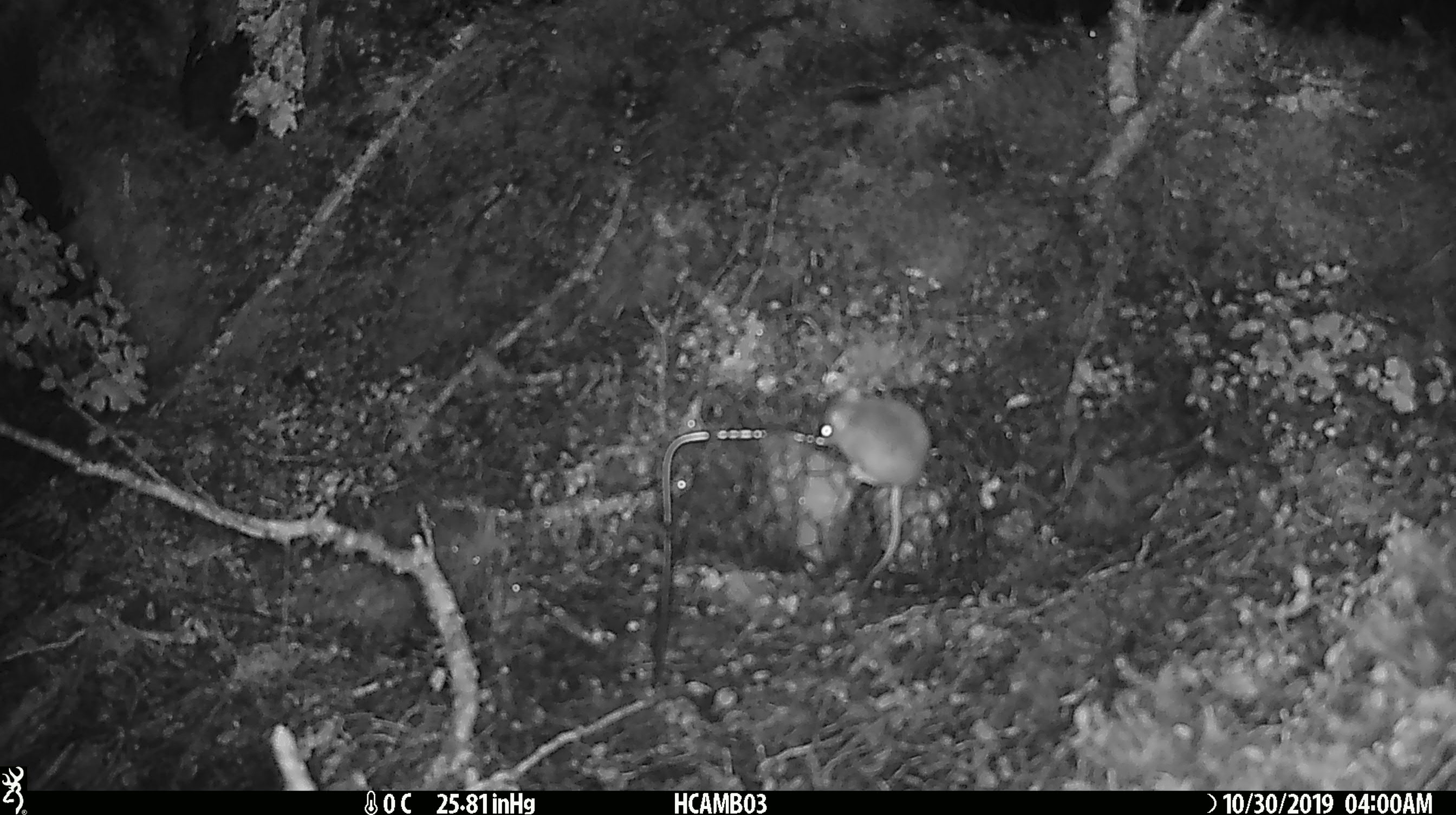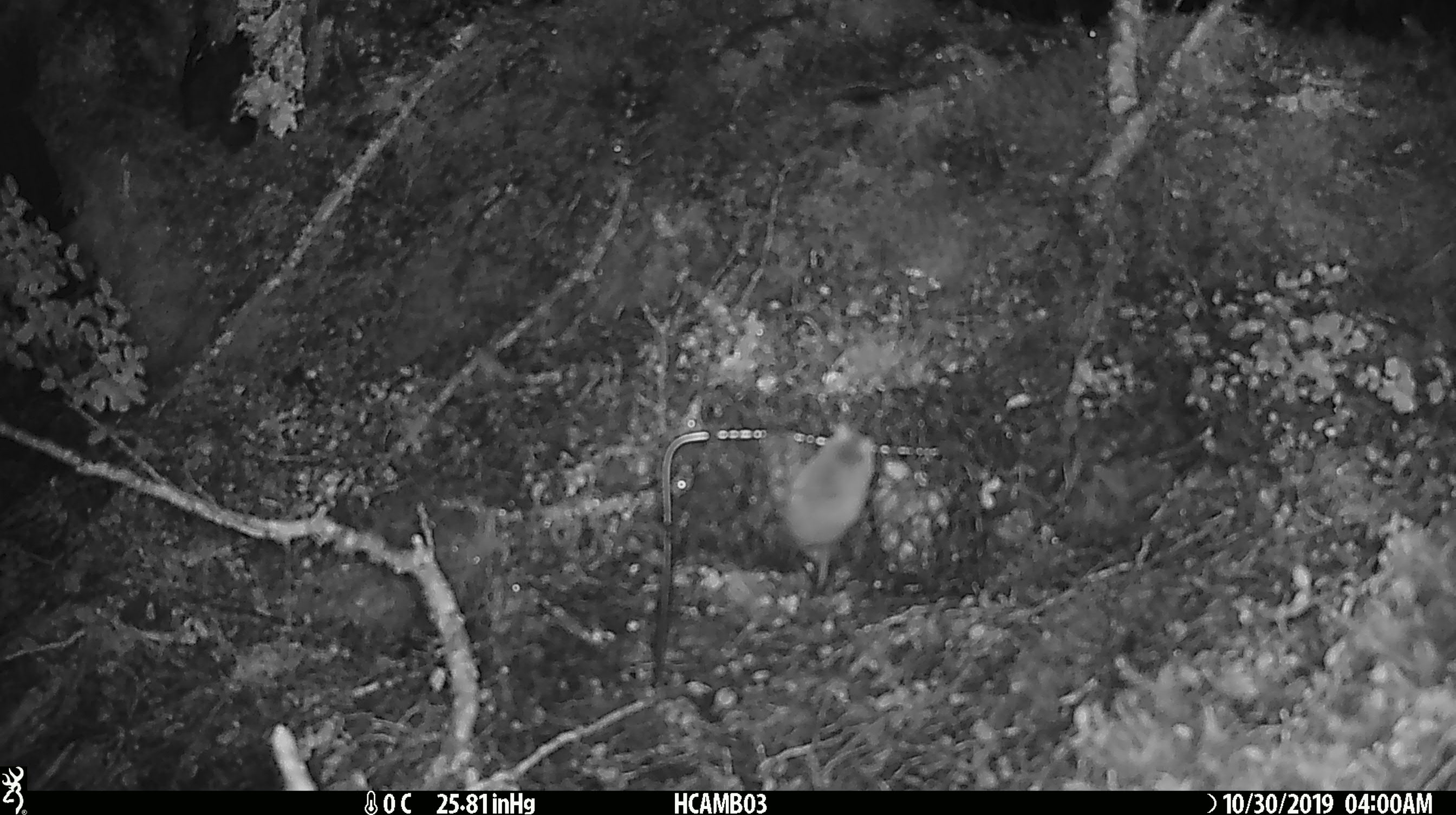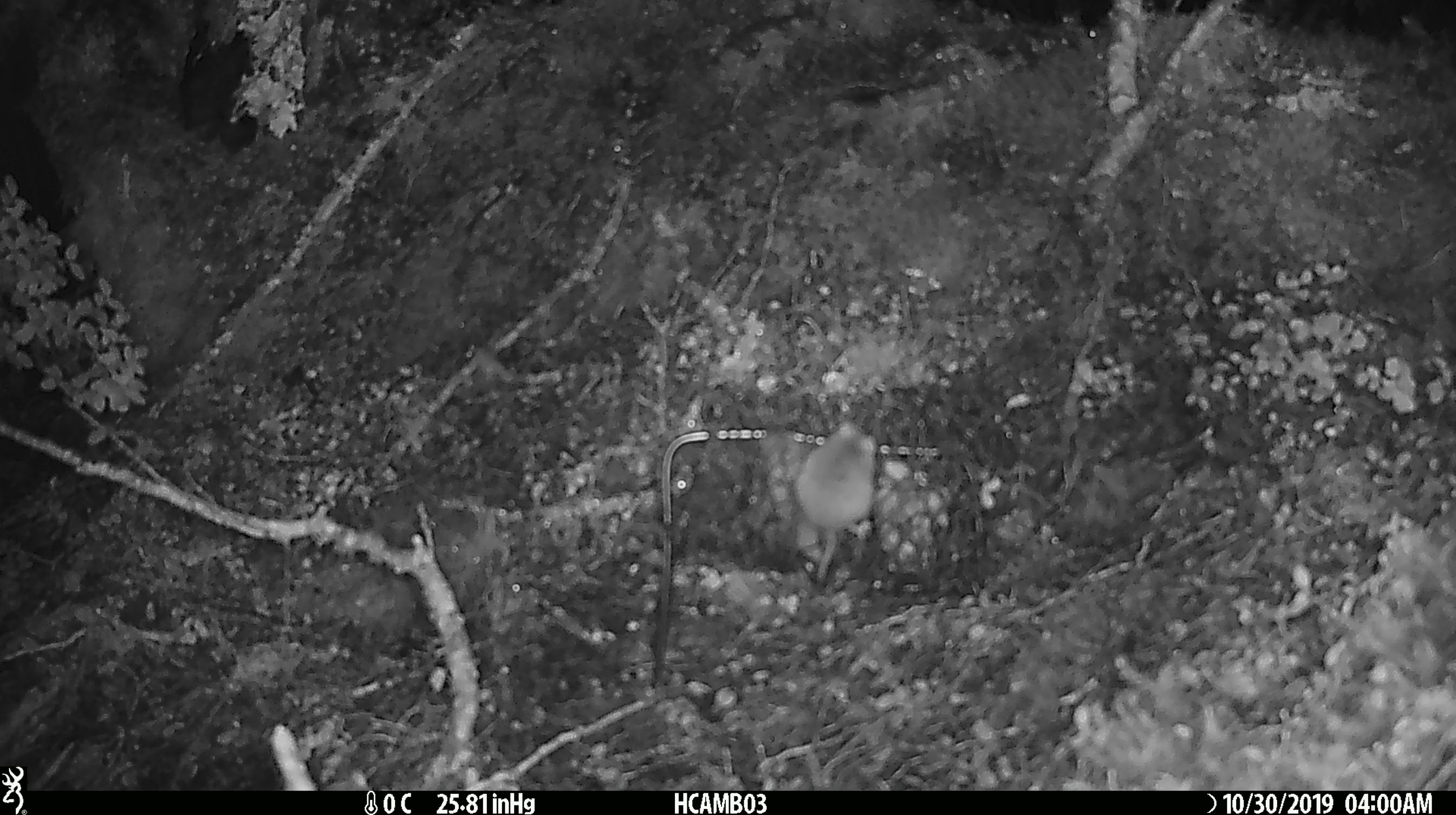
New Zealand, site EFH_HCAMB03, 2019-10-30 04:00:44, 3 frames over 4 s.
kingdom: Animalia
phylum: Chordata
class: Mammalia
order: Rodentia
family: Muridae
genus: Mus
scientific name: Mus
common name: mouse